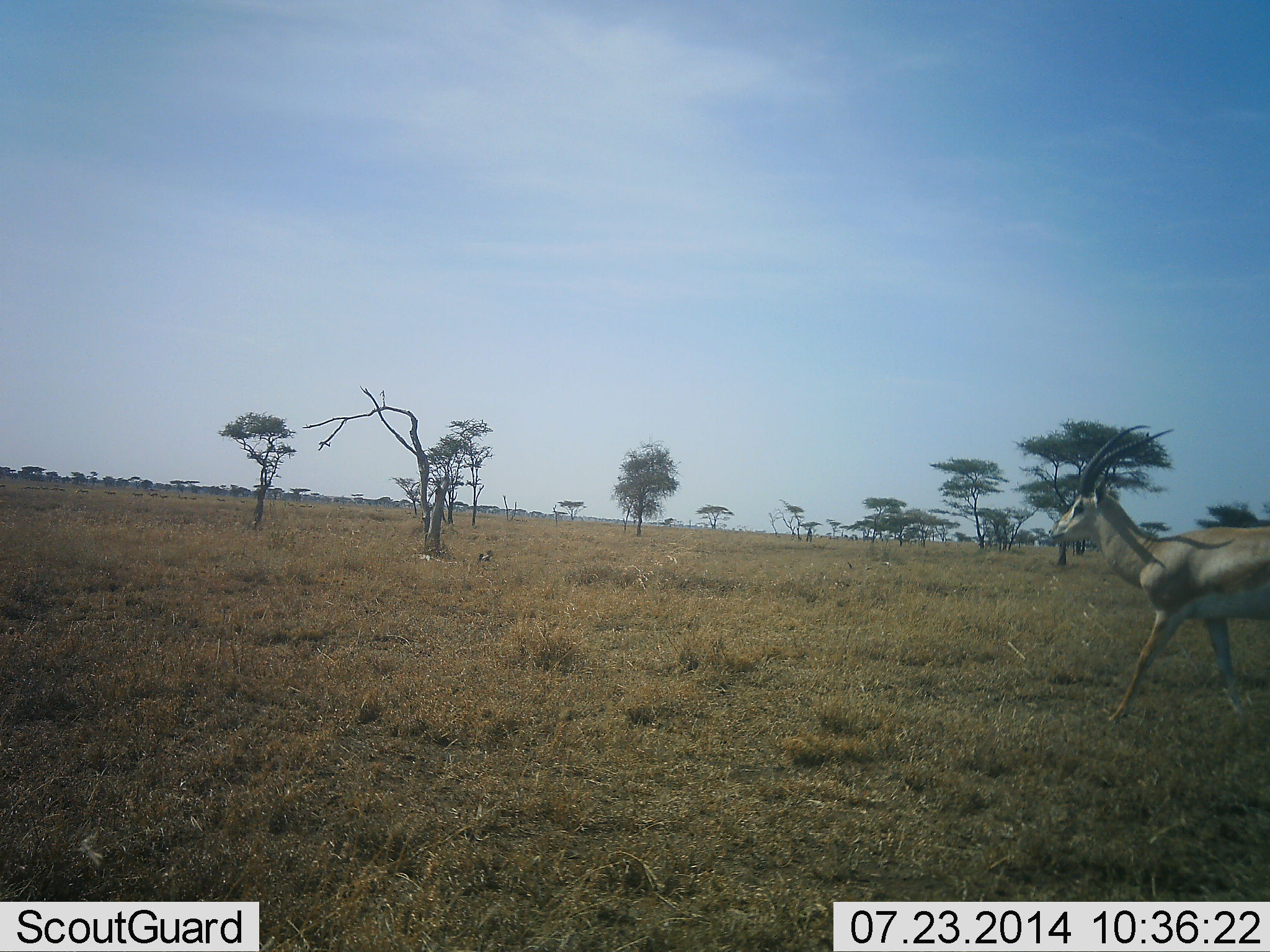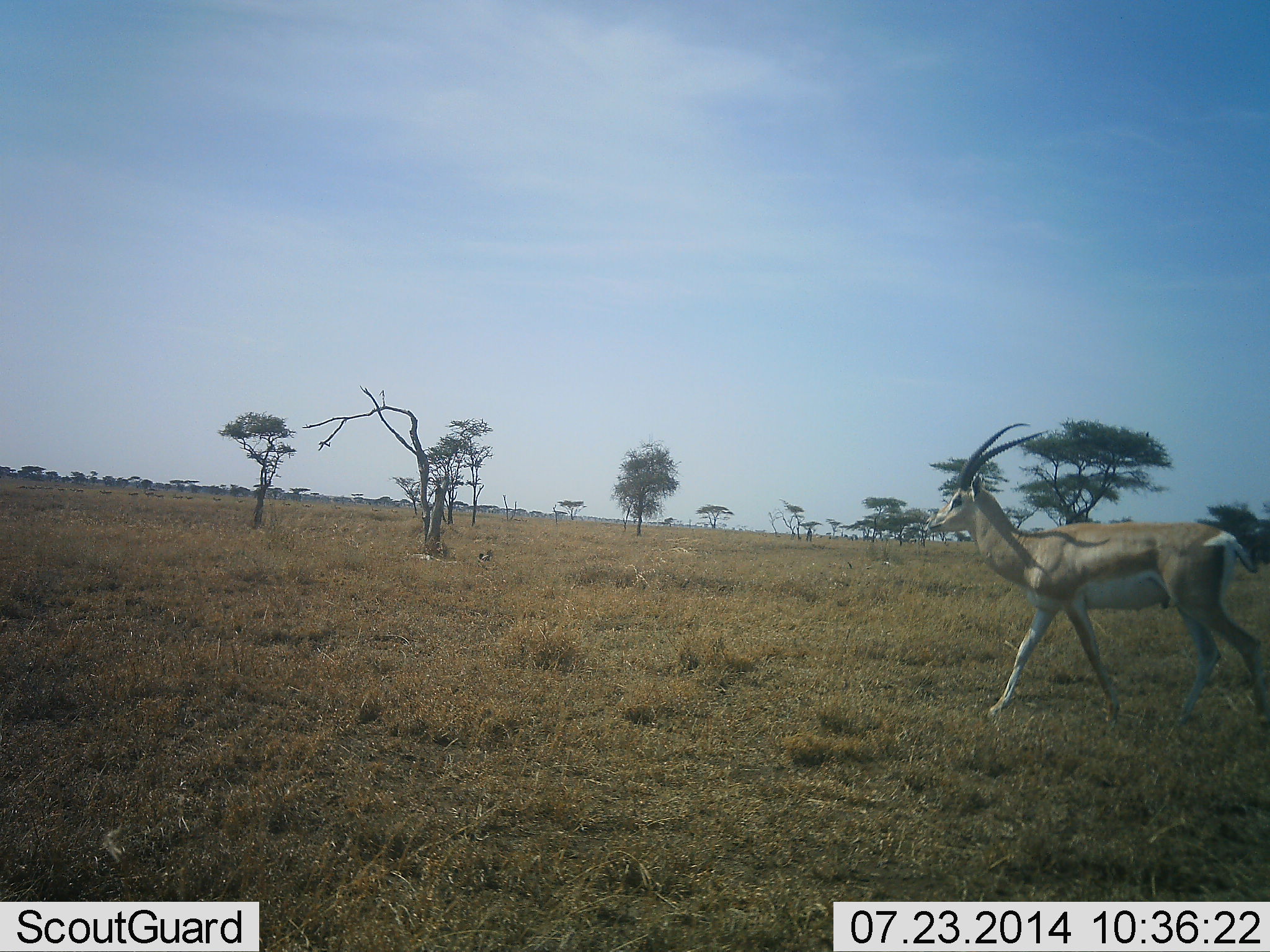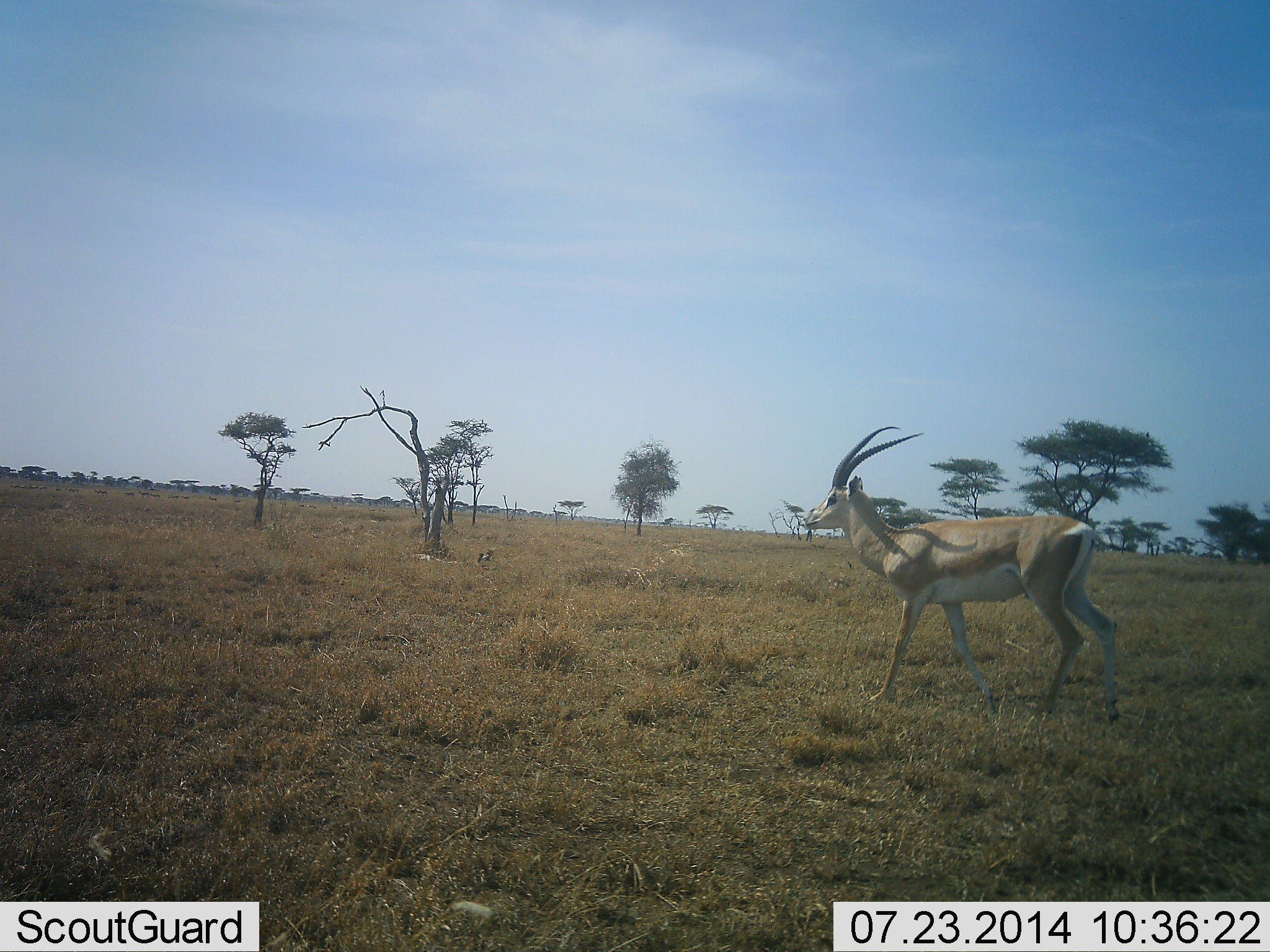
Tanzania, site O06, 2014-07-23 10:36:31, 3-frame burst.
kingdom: Animalia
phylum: Chordata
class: Mammalia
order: Artiodactyla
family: Bovidae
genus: Nanger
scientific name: Nanger granti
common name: grant's gazelle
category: gazellegrants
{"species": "gazellegrants (grant's gazelle) (Nanger granti)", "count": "1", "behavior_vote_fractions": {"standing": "0%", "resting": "0%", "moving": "100%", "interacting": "0%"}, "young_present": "0%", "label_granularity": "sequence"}